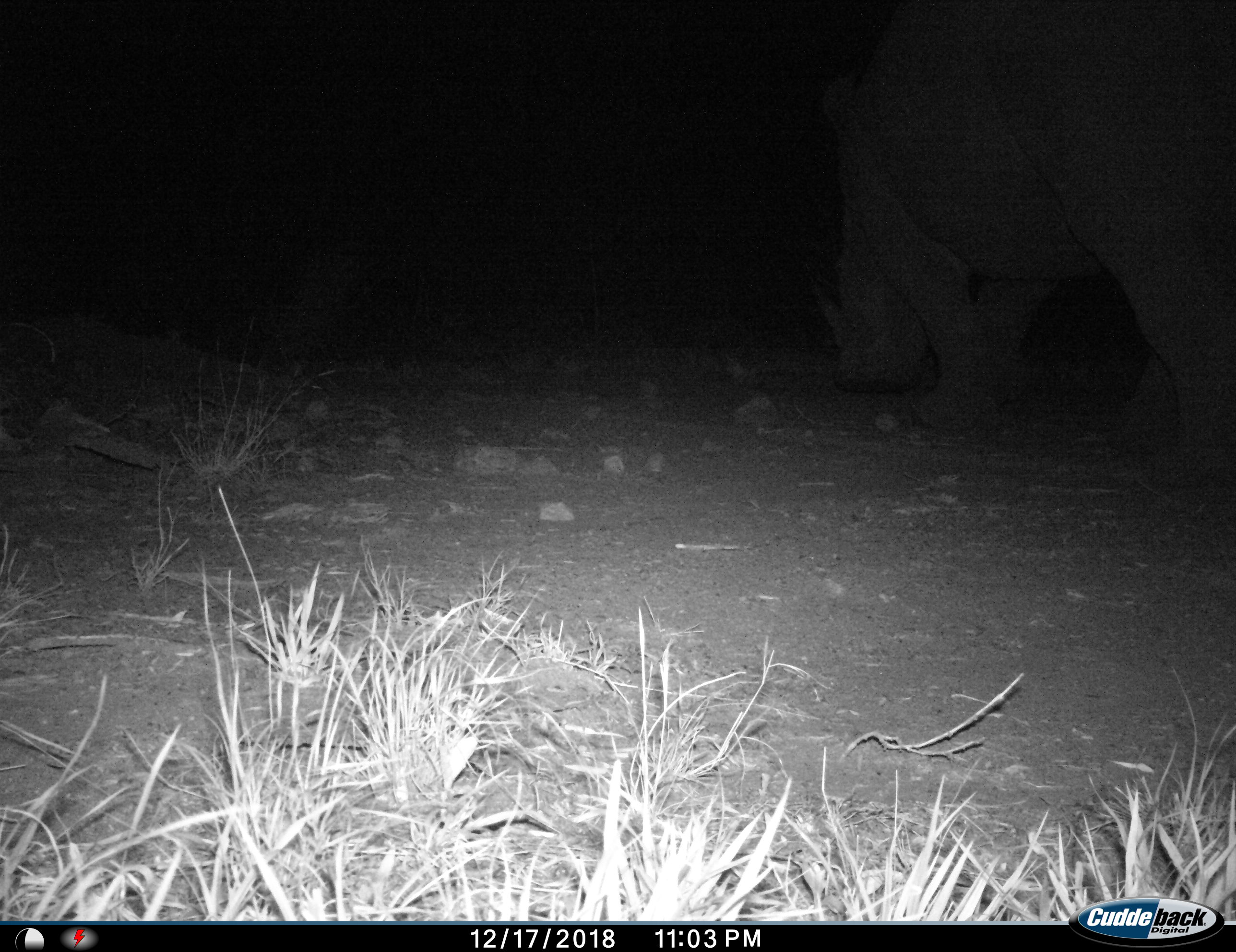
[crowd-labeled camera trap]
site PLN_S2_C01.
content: unidentified animal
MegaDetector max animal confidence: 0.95